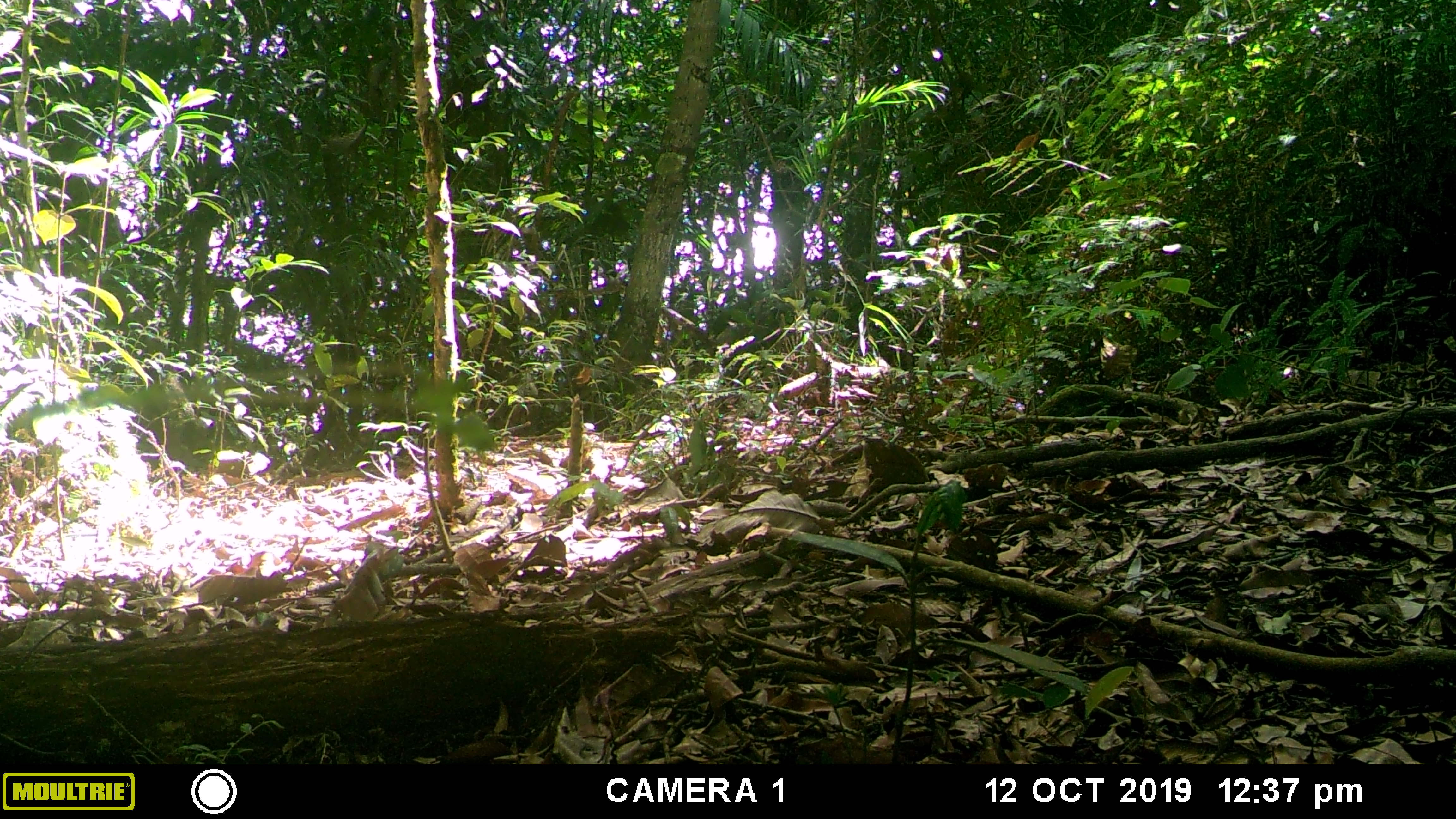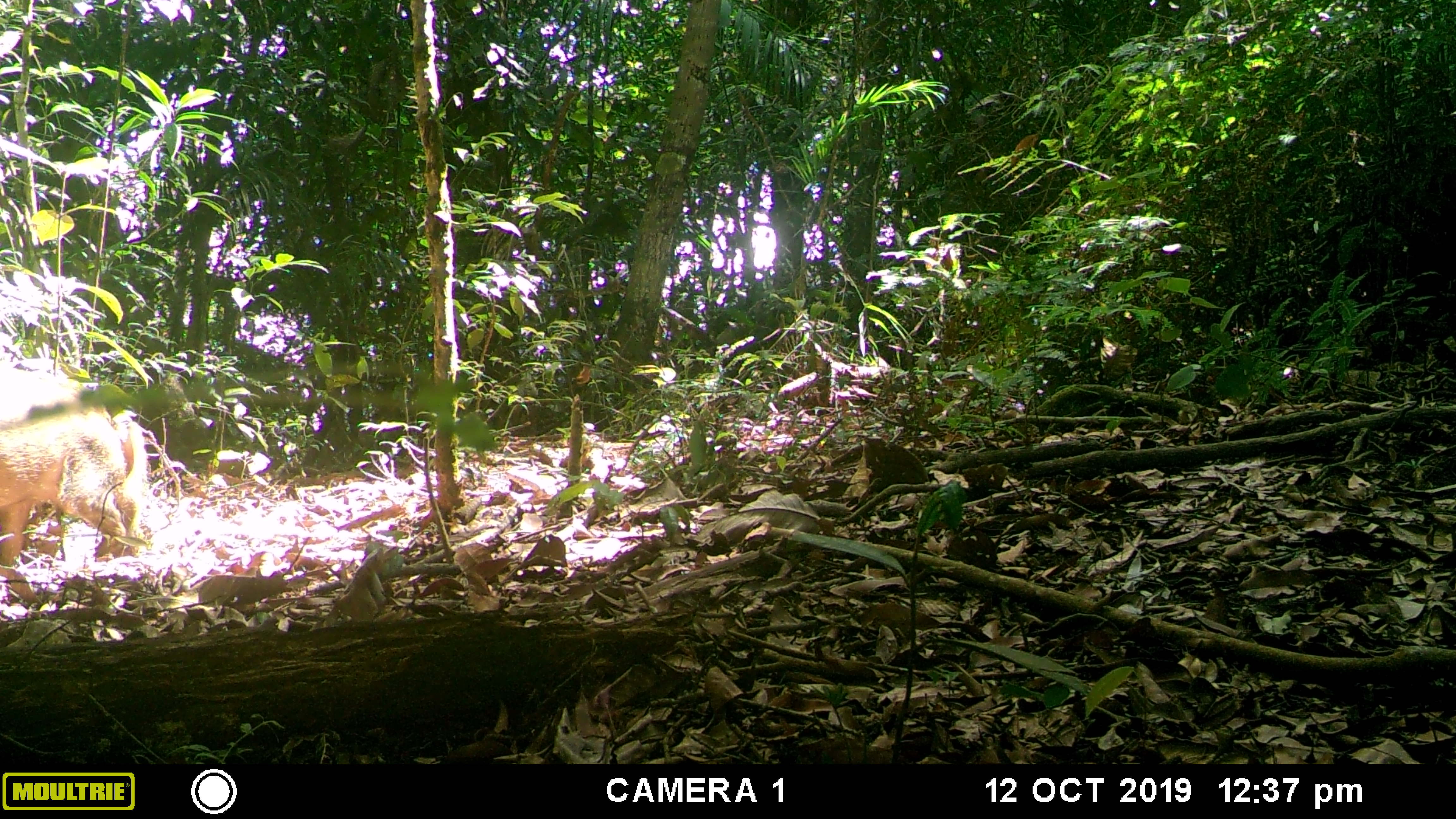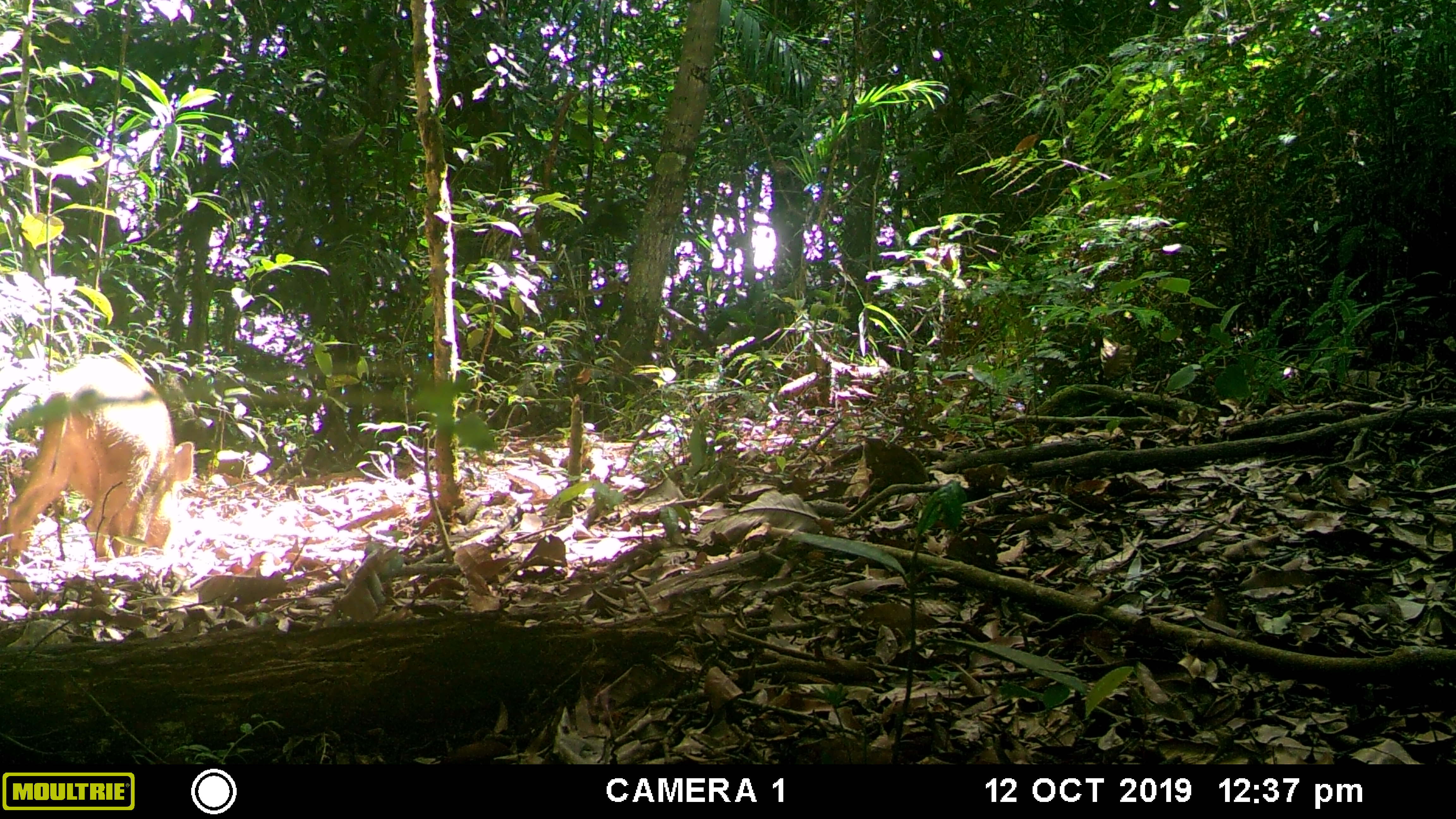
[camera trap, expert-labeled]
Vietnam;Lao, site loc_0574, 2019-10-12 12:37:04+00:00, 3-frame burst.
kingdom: Animalia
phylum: Chordata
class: Mammalia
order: Artiodactyla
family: Suidae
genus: Sus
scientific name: Sus scrofa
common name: eurasian wild pig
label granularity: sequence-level